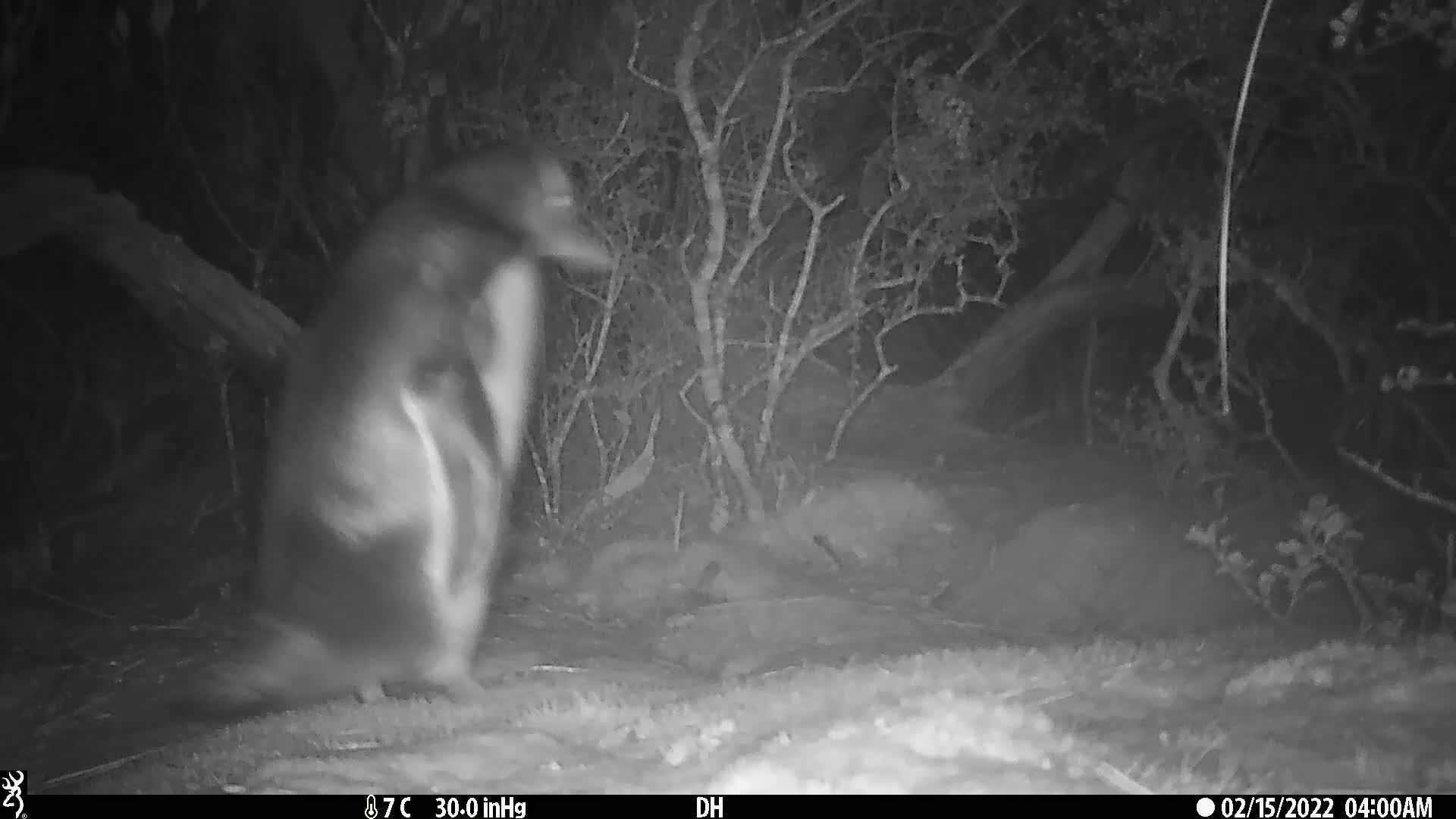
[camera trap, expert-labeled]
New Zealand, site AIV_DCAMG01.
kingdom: Animalia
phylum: Chordata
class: Aves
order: Sphenisciformes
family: Spheniscidae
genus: Megadyptes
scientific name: Megadyptes antipodes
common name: yellow-eyed penguin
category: yellow eyed penguin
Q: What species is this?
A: Yellow eyed penguin (yellow-eyed penguin) (Megadyptes antipodes).